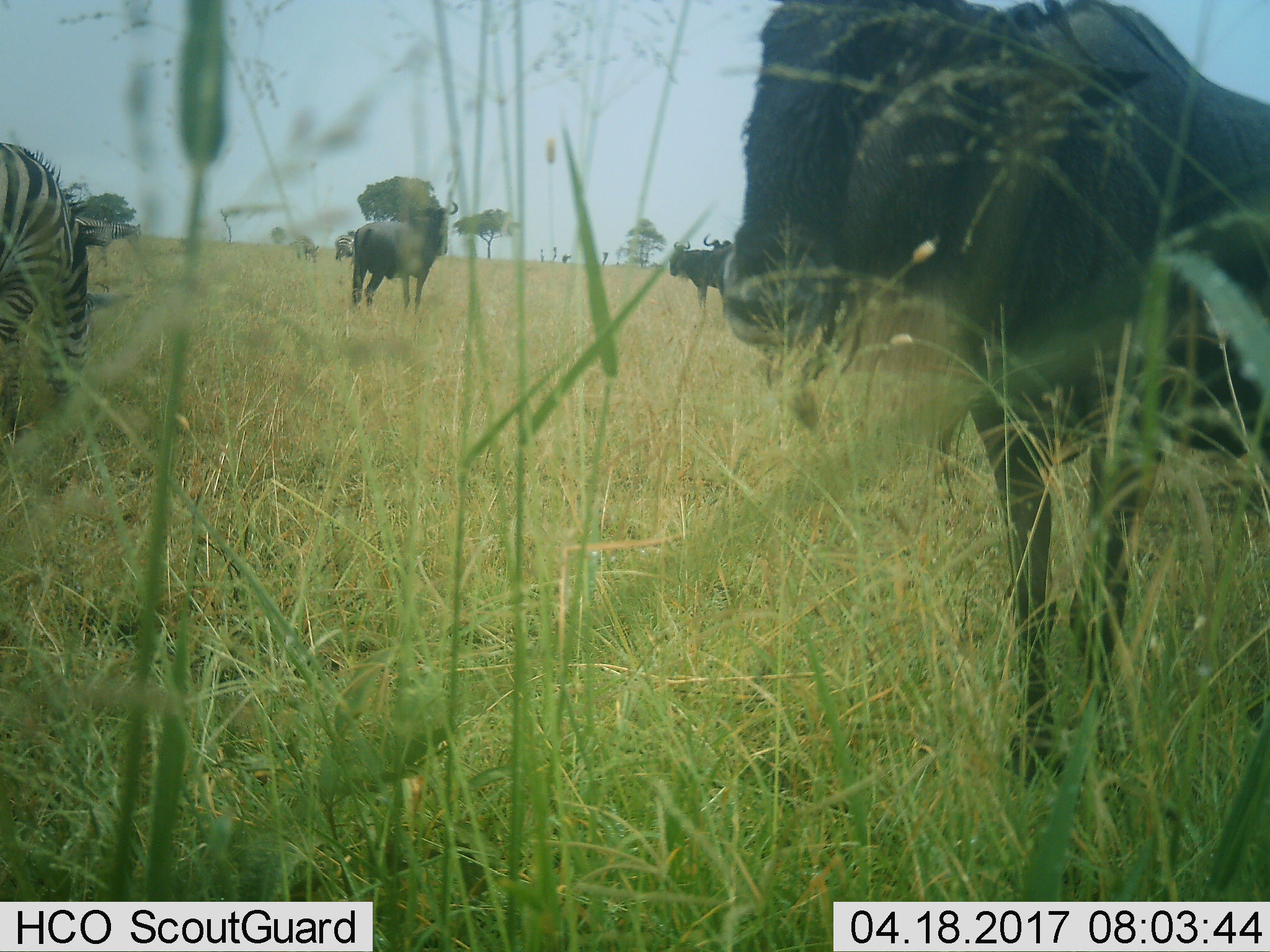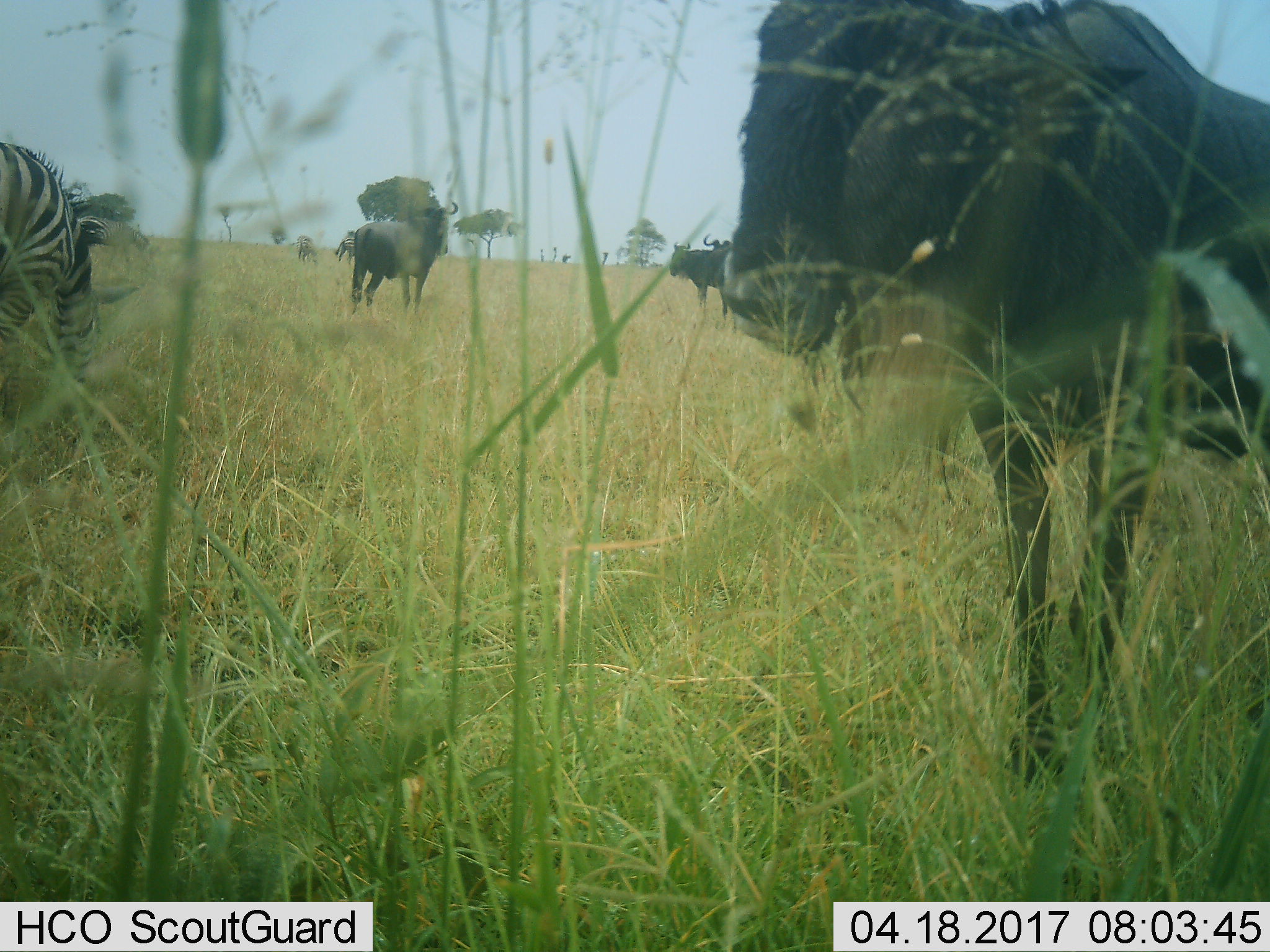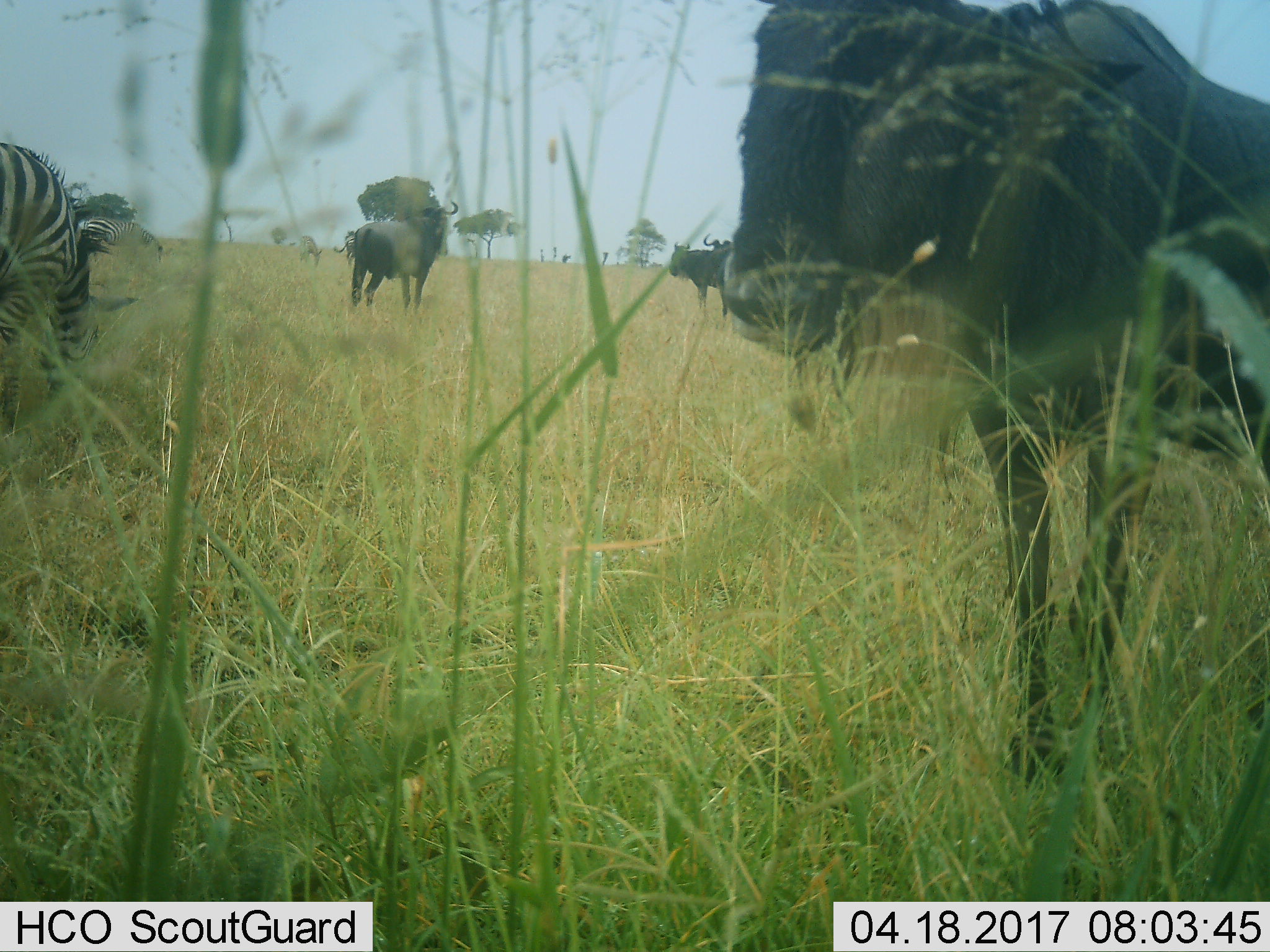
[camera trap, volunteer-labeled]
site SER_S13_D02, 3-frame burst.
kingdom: Animalia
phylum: Chordata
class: Mammalia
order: Artiodactyla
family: Bovidae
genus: Connochaetes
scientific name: Connochaetes taurinus taurinus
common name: blue wildebeest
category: wildebeestblue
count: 4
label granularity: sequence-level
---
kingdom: Animalia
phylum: Chordata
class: Mammalia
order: Perissodactyla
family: Equidae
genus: Equus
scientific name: Equus quagga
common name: plains zebra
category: zebraplains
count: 3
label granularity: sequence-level